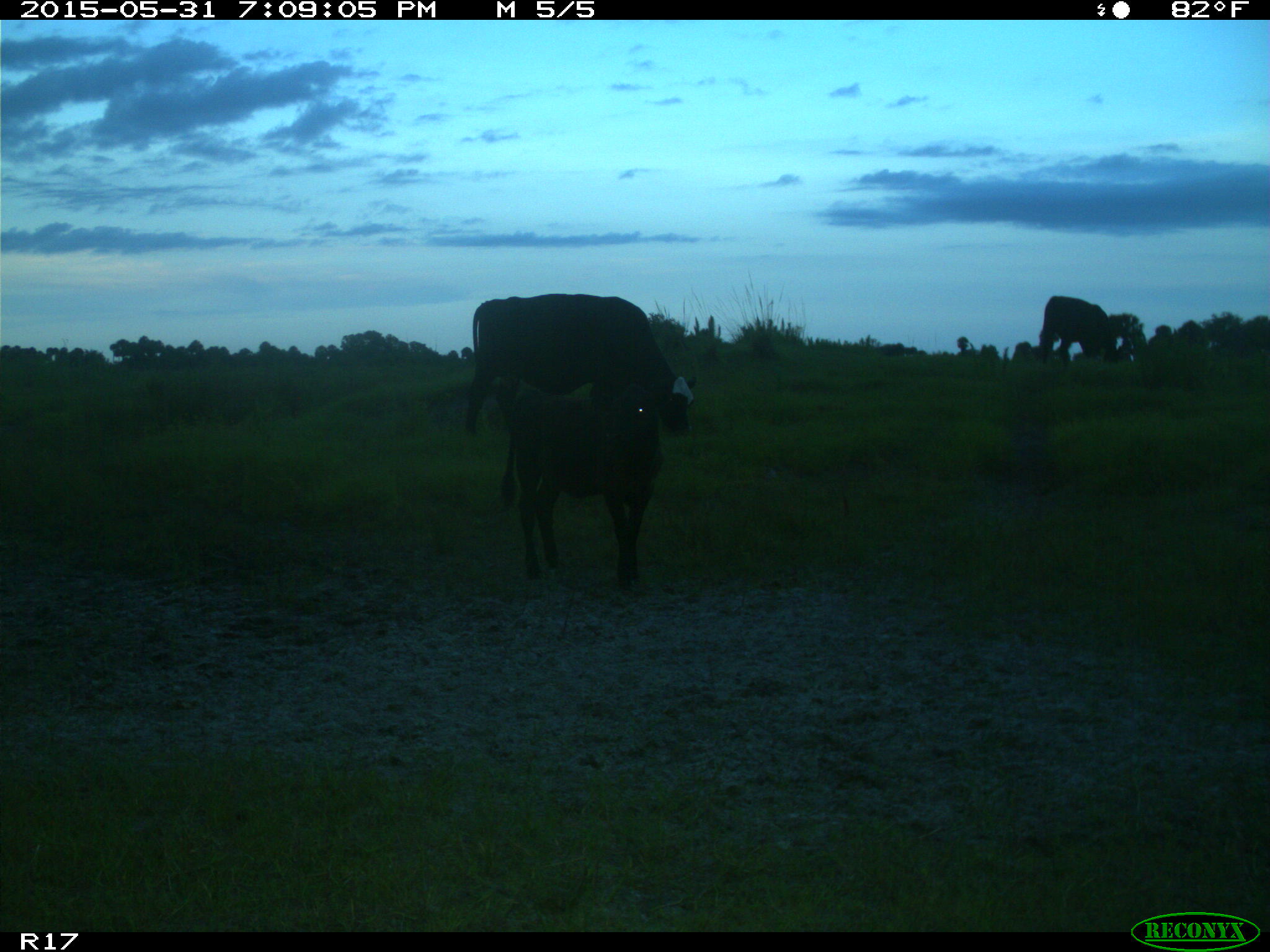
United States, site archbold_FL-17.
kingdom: Animalia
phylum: Chordata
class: Mammalia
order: Artiodactyla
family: Bovidae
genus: Bos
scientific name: Bos taurus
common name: domestic cow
Bos taurus (domestic cow).